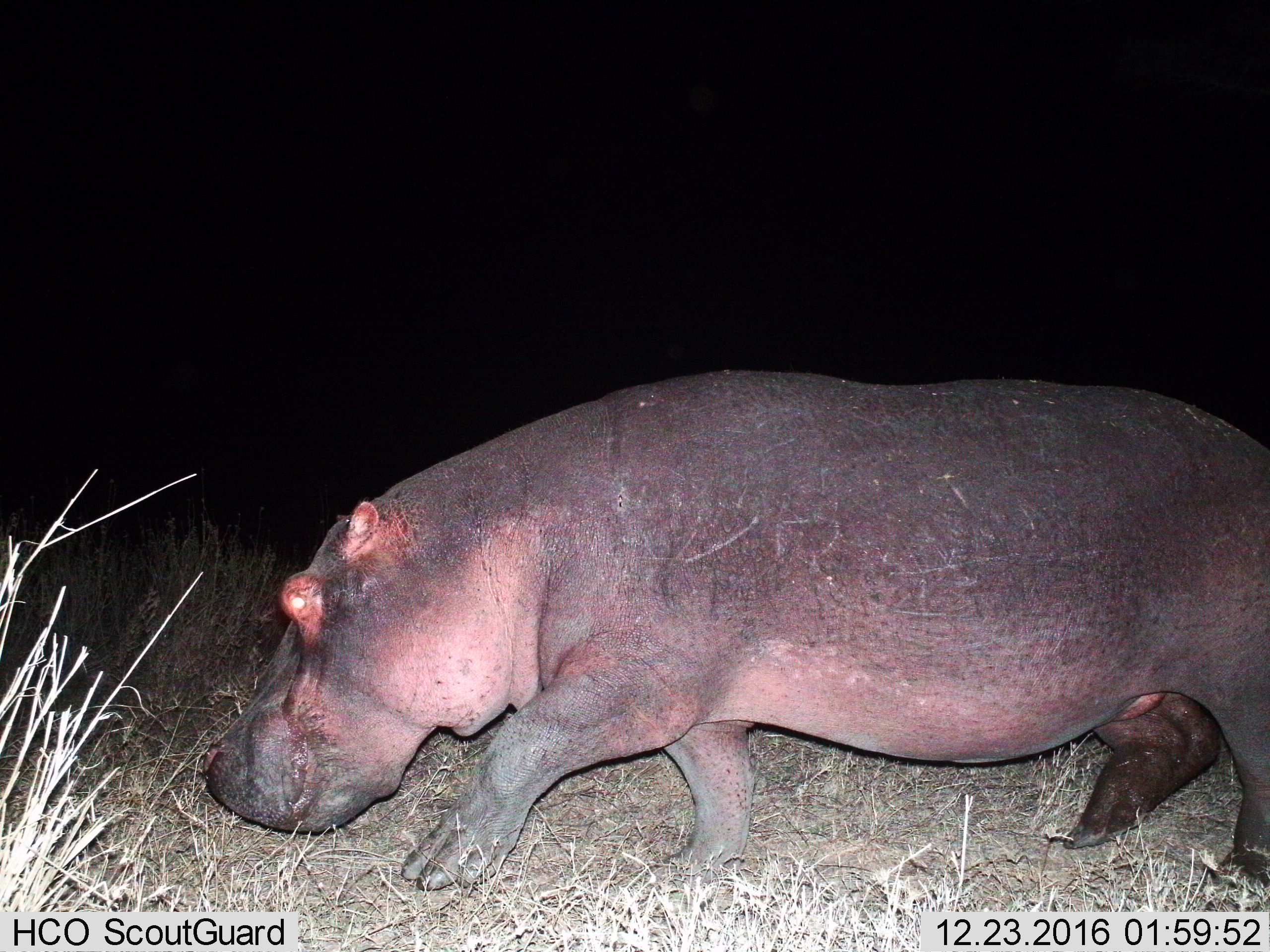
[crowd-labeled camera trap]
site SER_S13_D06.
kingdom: Animalia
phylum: Chordata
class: Mammalia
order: Artiodactyla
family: Hippopotamidae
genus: Hippopotamus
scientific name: Hippopotamus amphibius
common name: hippopotamus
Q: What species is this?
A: Hippopotamus (Hippopotamus amphibius).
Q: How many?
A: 1.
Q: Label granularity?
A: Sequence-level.